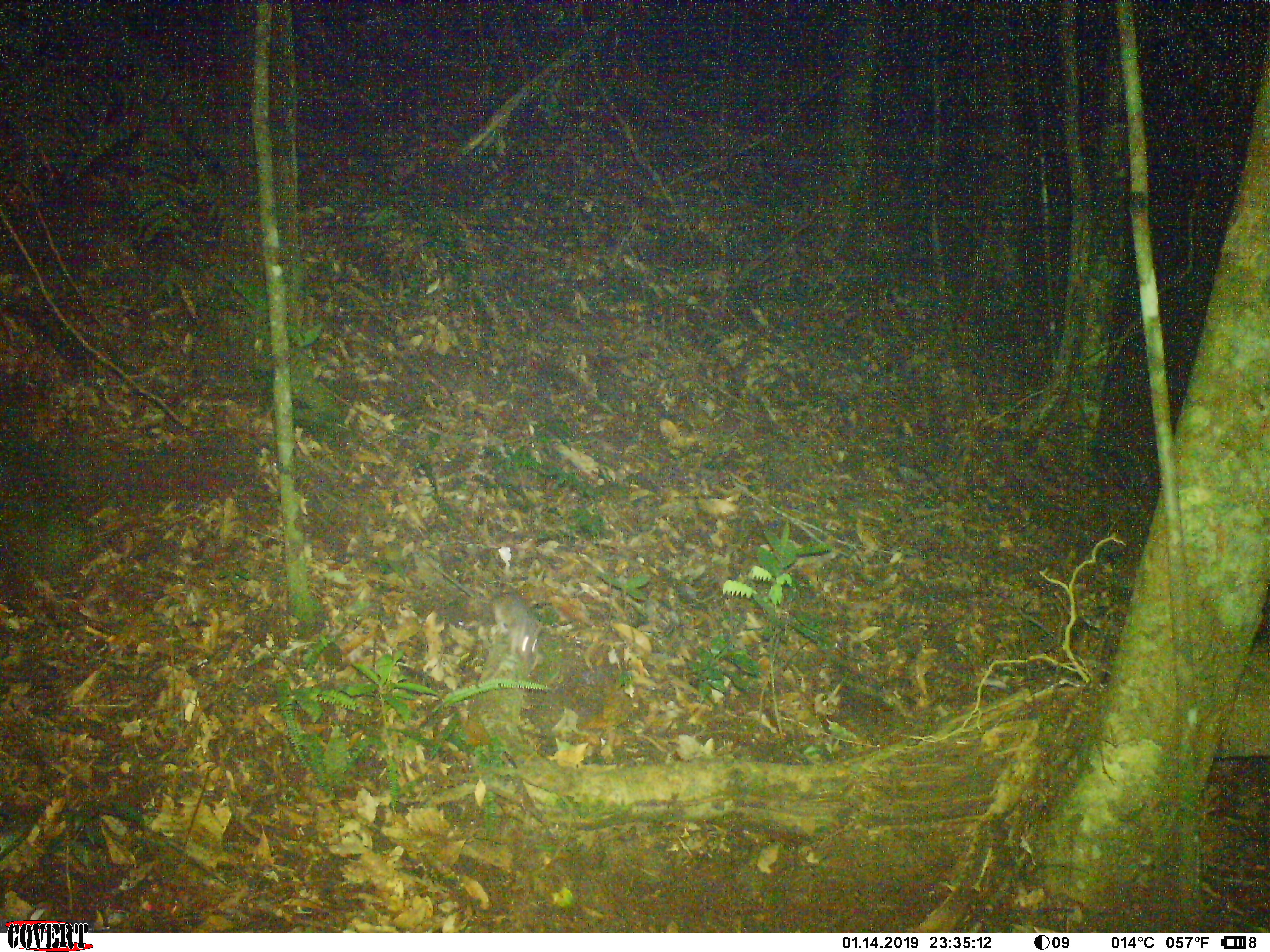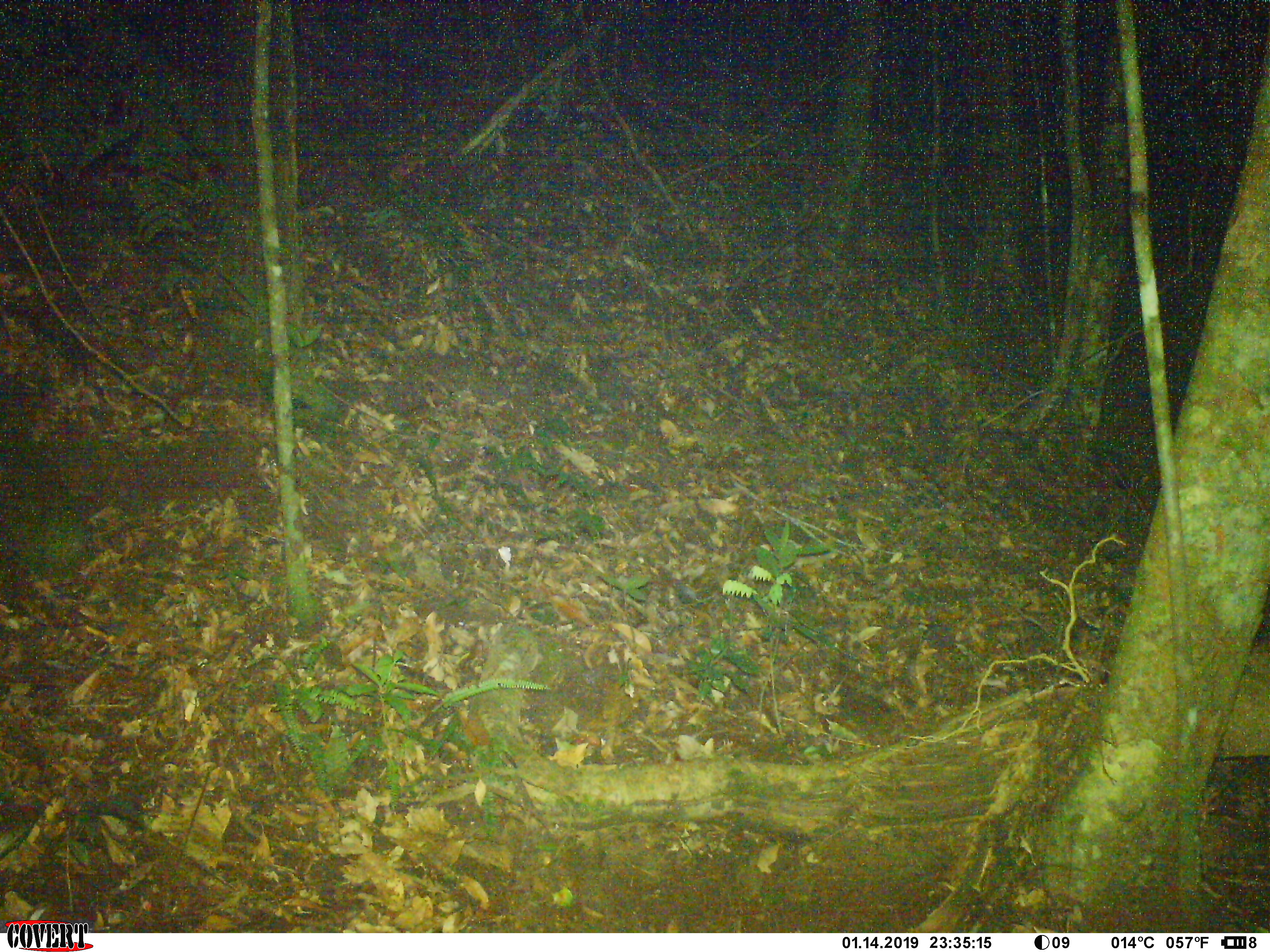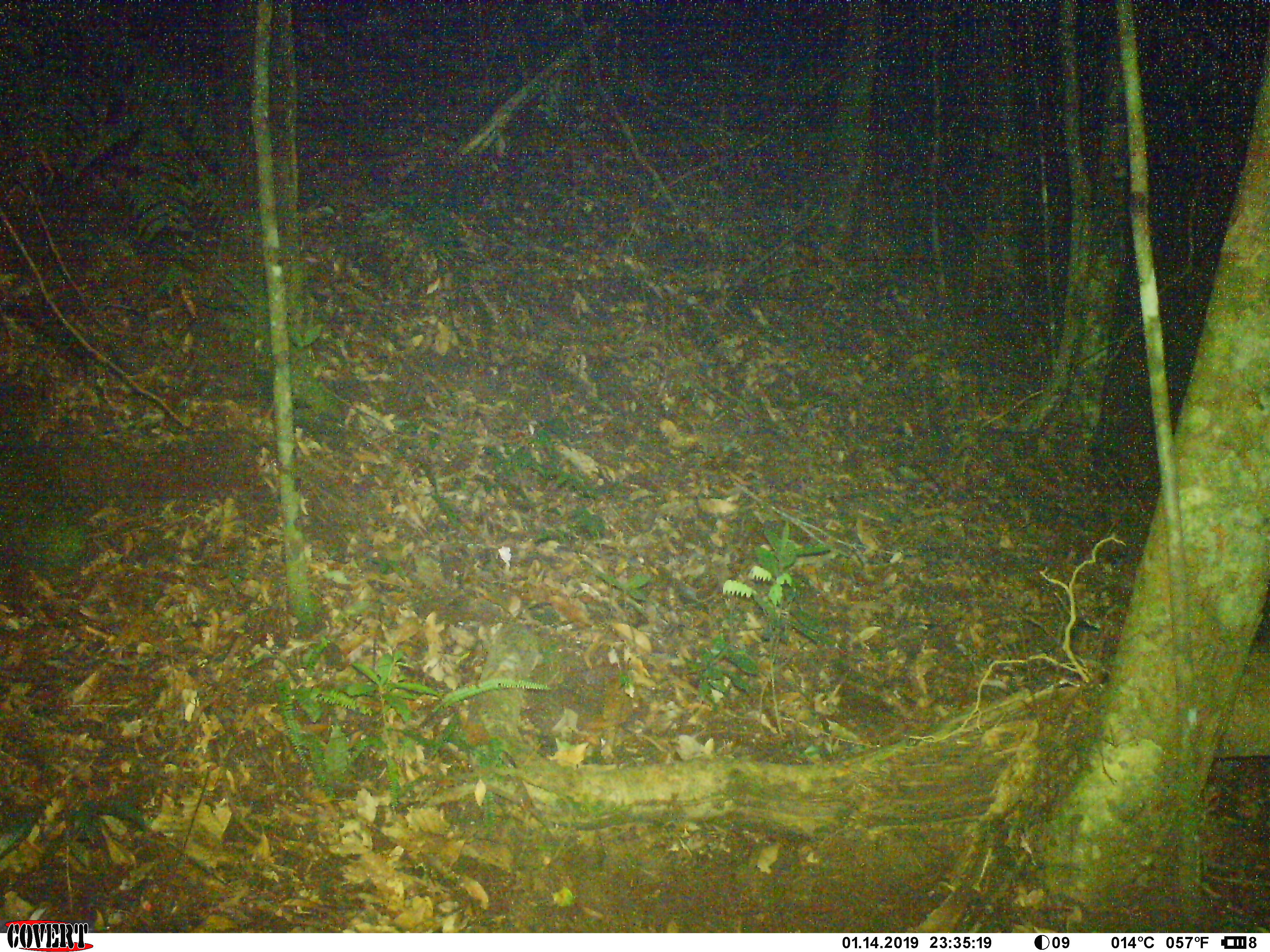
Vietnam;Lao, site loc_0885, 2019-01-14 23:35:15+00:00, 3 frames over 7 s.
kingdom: Animalia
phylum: Chordata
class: Mammalia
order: Rodentia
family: Muridae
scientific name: Muridae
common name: old-world mice and rats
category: unidentified murid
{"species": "unidentified murid (old-world mice and rats) (Muridae)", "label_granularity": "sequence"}